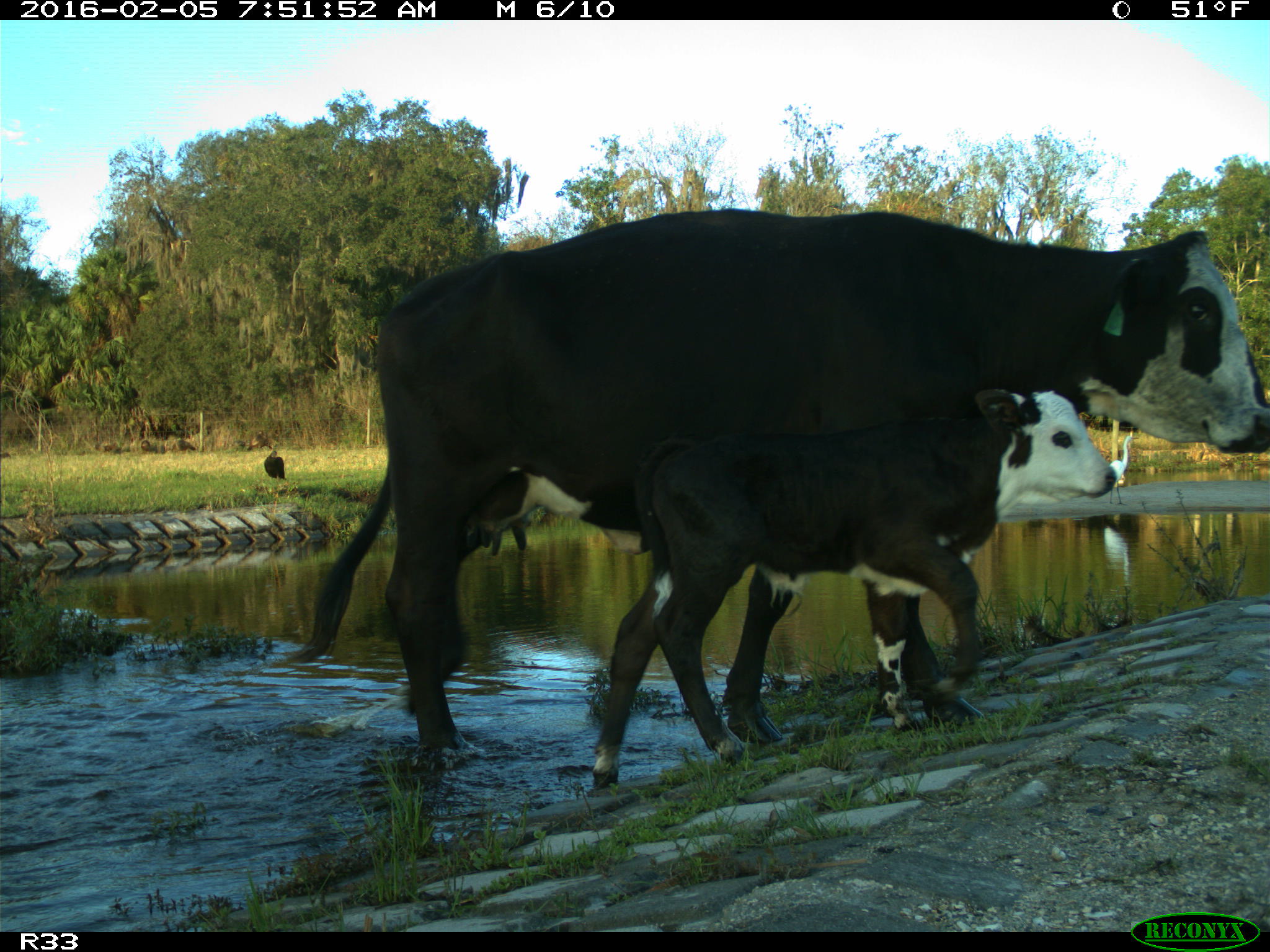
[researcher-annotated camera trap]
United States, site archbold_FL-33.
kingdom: Animalia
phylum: Chordata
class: Mammalia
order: Artiodactyla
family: Bovidae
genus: Bos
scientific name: Bos taurus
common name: domestic cow